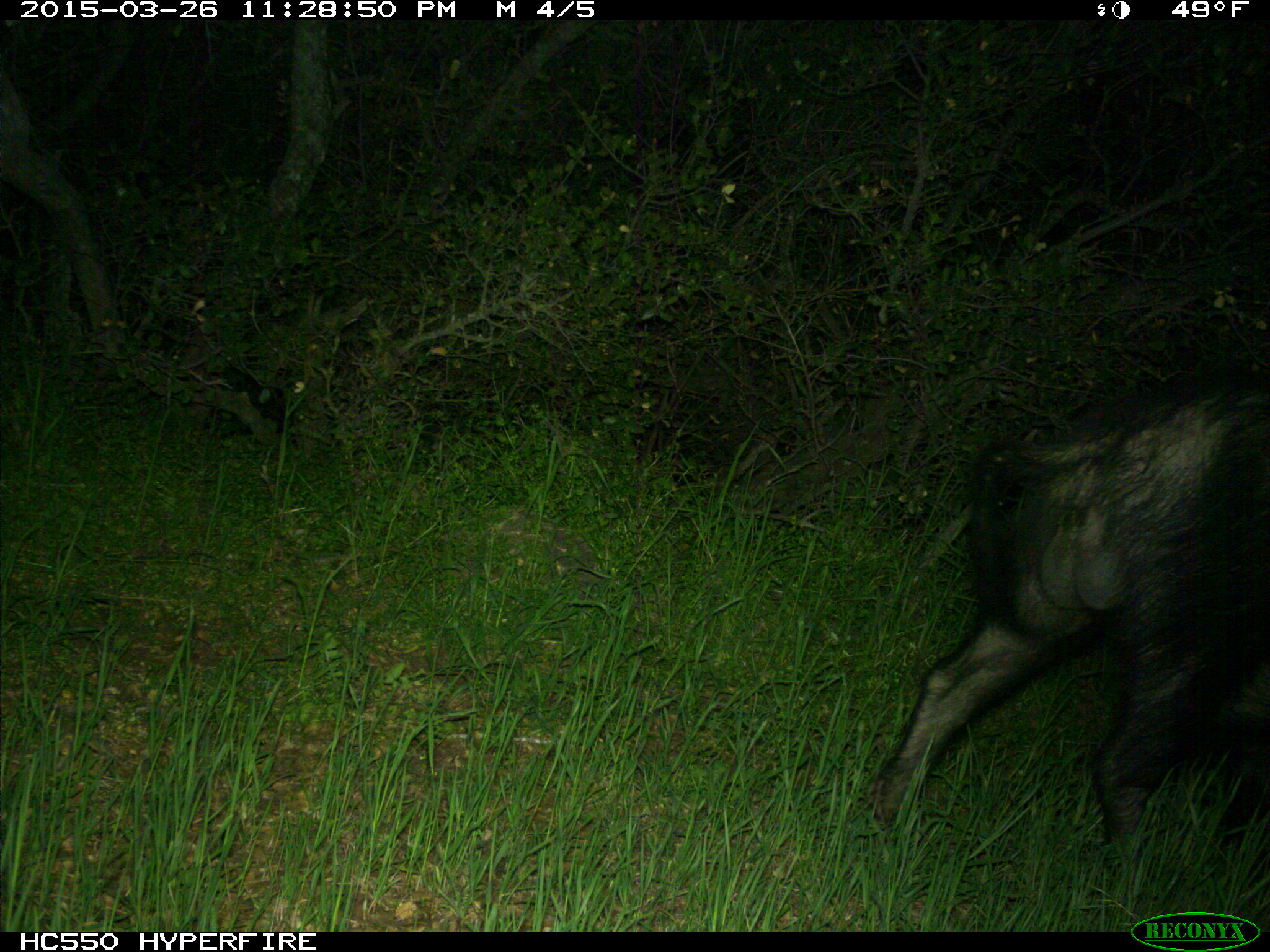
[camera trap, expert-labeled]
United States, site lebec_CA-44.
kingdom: Animalia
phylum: Chordata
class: Mammalia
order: Artiodactyla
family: Suidae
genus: Sus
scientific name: Sus scrofa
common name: wild boar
Sus scrofa (wild boar).